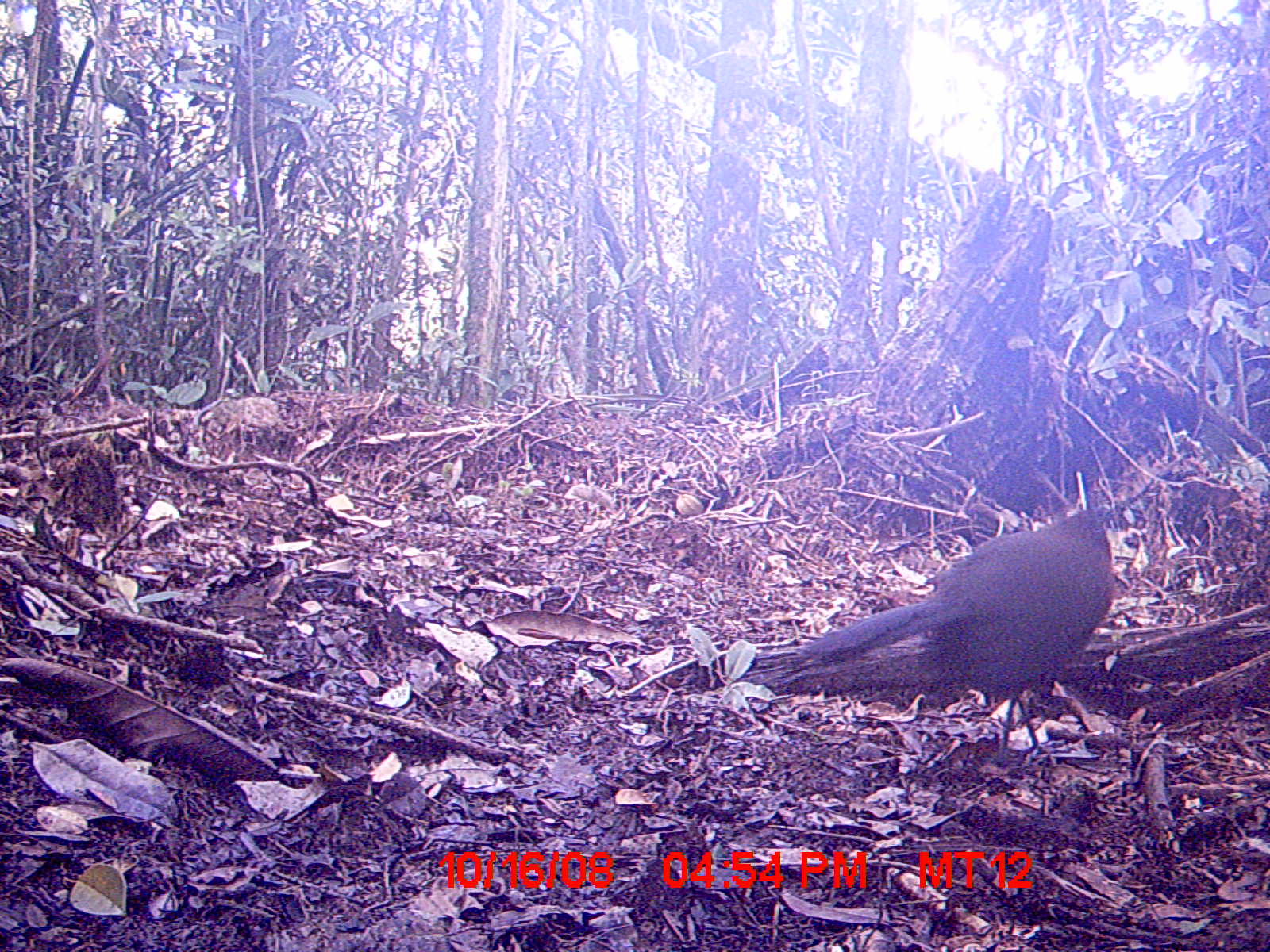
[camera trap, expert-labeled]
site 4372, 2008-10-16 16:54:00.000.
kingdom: Animalia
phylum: Chordata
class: Aves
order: Cuculiformes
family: Cuculidae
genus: Coua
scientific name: Coua serriana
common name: red-breasted coua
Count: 1.